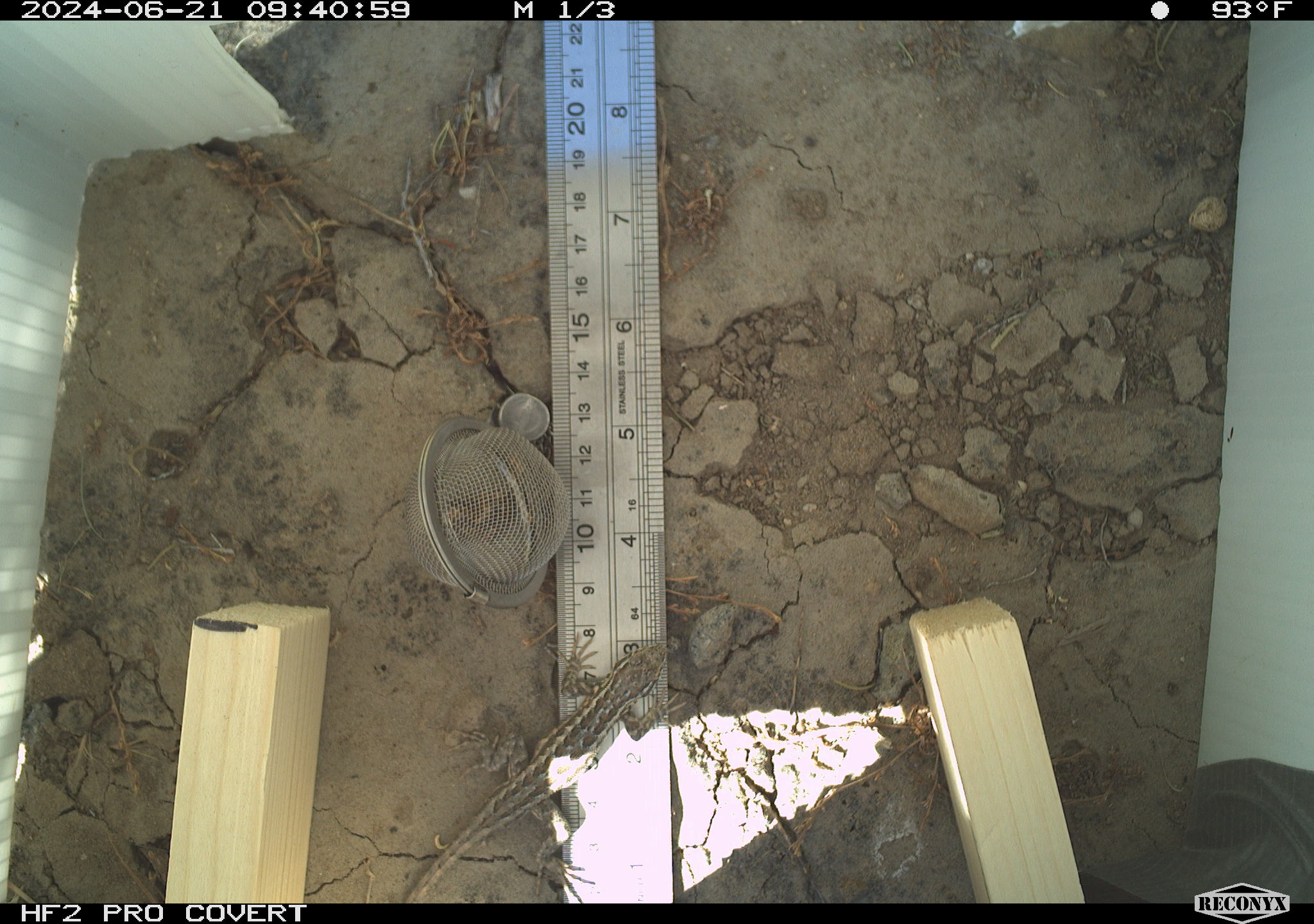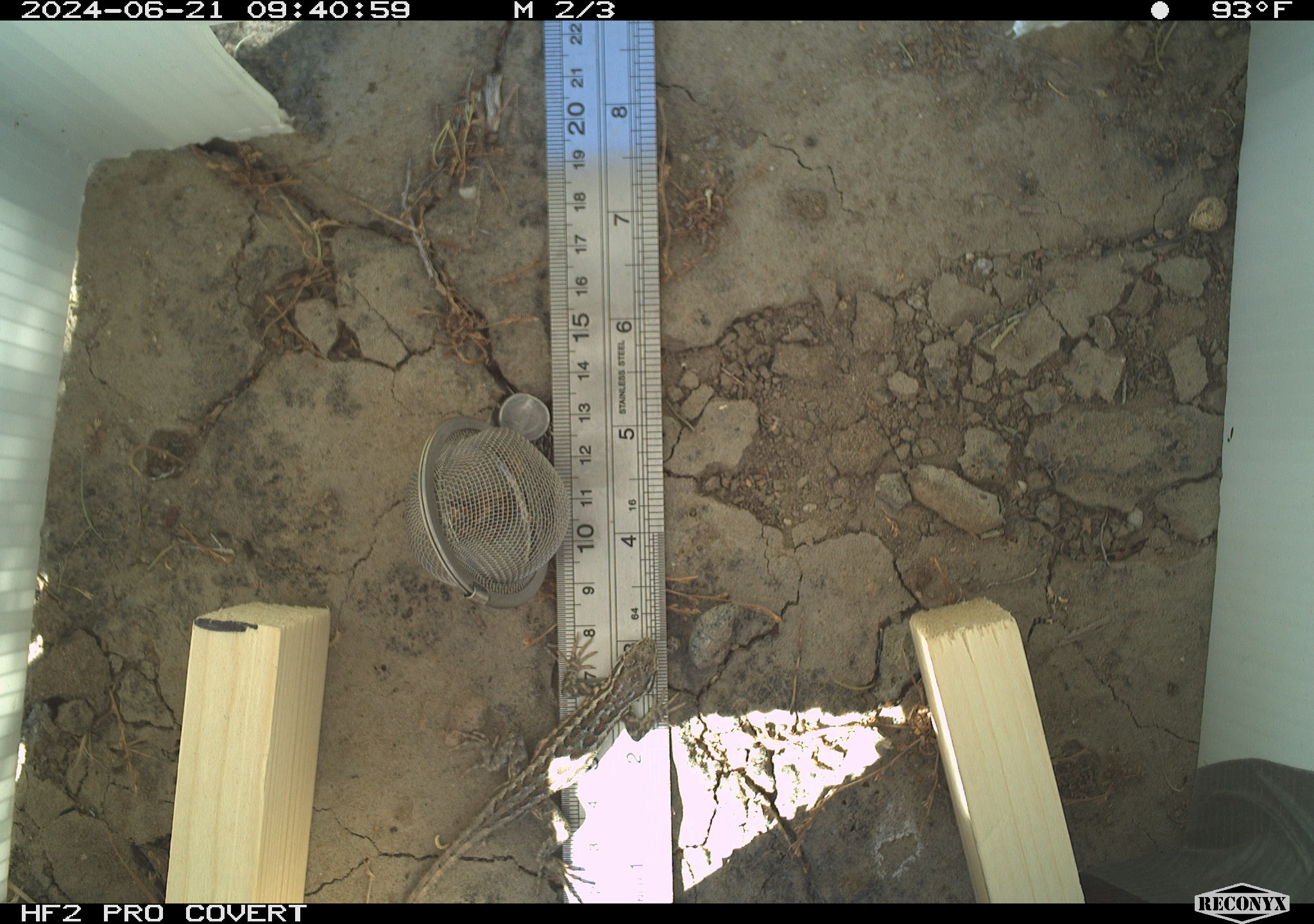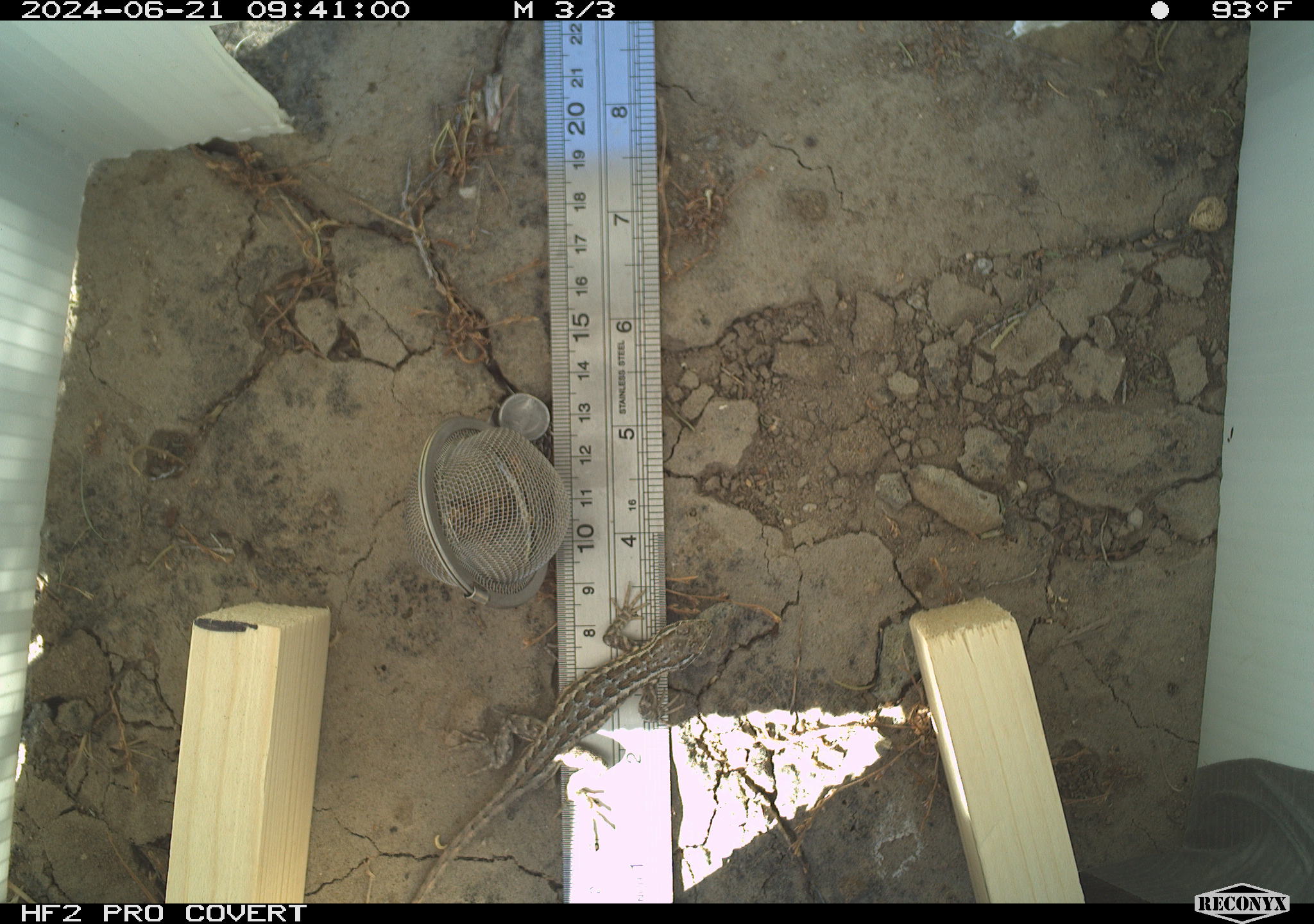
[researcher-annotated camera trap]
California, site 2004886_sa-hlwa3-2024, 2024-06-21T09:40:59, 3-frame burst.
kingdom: Animalia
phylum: Chordata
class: Reptilia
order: Squamata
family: Phrynosomatidae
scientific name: Phrynosomatidae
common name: phrynosomatid lizards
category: phrynosomatidae family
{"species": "phrynosomatidae family (phrynosomatid lizards) (Phrynosomatidae)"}